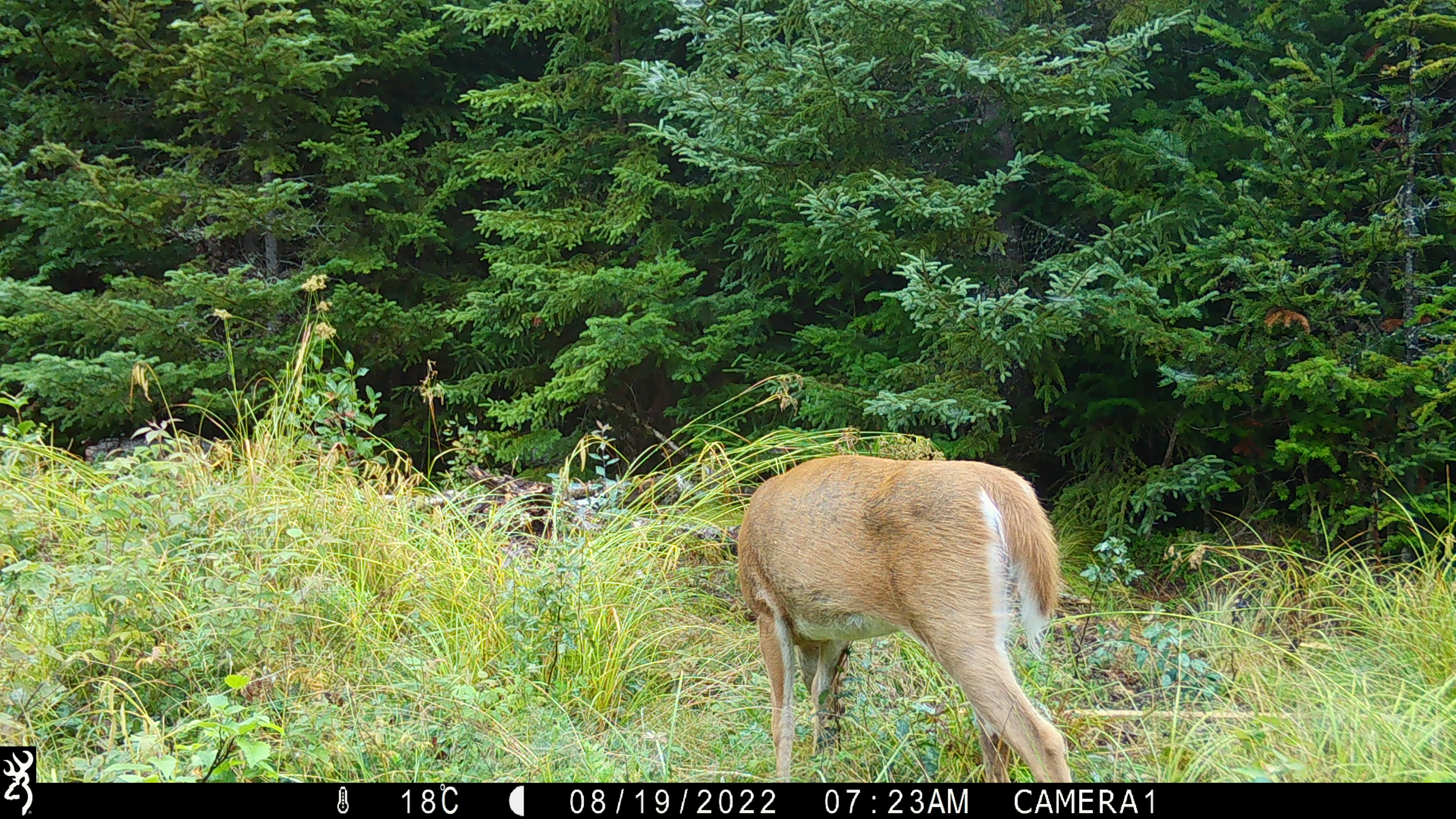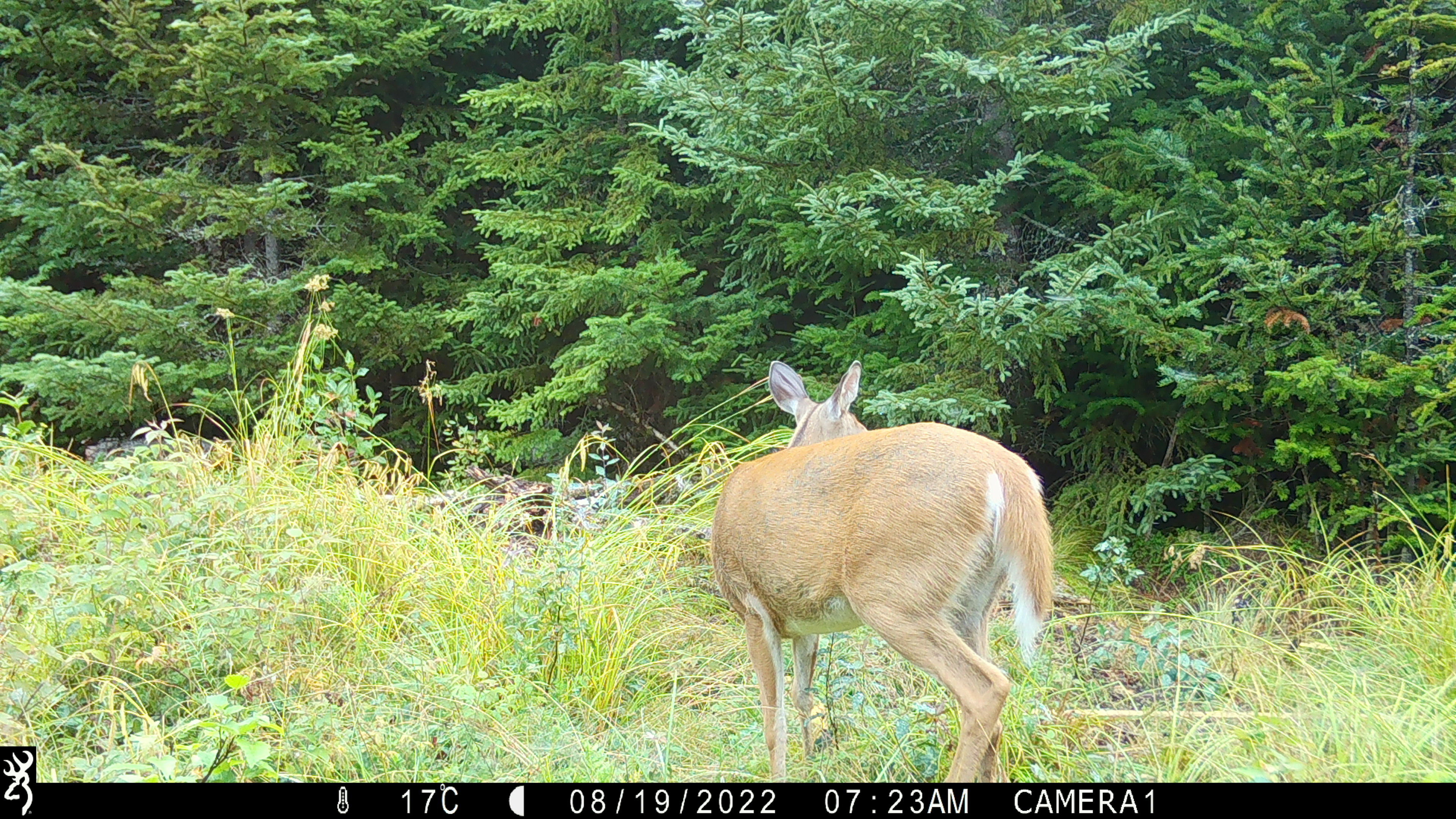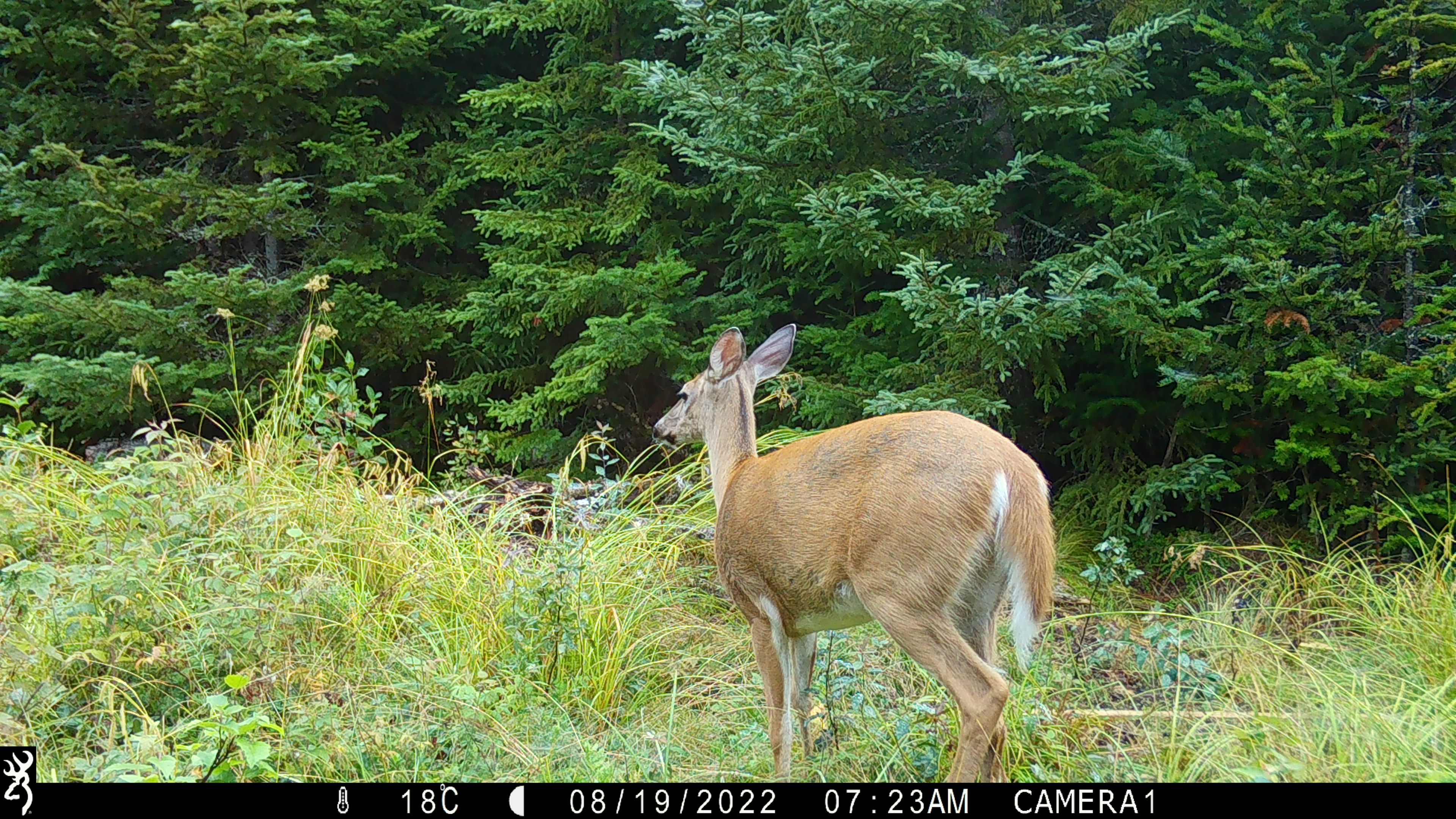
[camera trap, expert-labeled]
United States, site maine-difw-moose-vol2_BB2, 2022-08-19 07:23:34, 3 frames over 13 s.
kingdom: Animalia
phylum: Chordata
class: Mammalia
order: Artiodactyla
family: Cervidae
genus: Odocoileus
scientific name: Odocoileus virginianus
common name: white-tailed deer